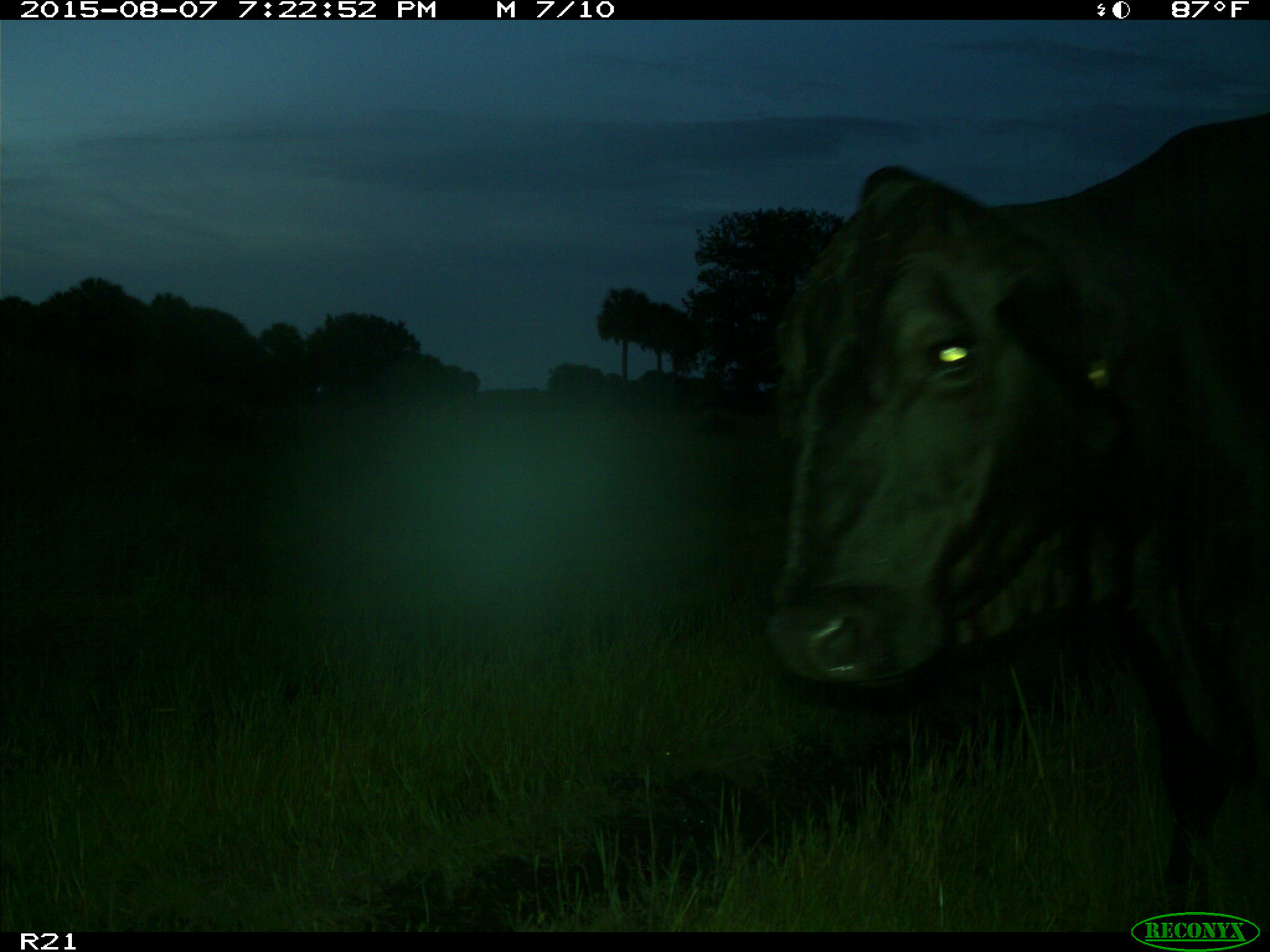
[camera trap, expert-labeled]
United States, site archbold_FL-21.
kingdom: Animalia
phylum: Chordata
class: Mammalia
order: Artiodactyla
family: Bovidae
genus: Bos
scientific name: Bos taurus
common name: domestic cow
Bos taurus (domestic cow).